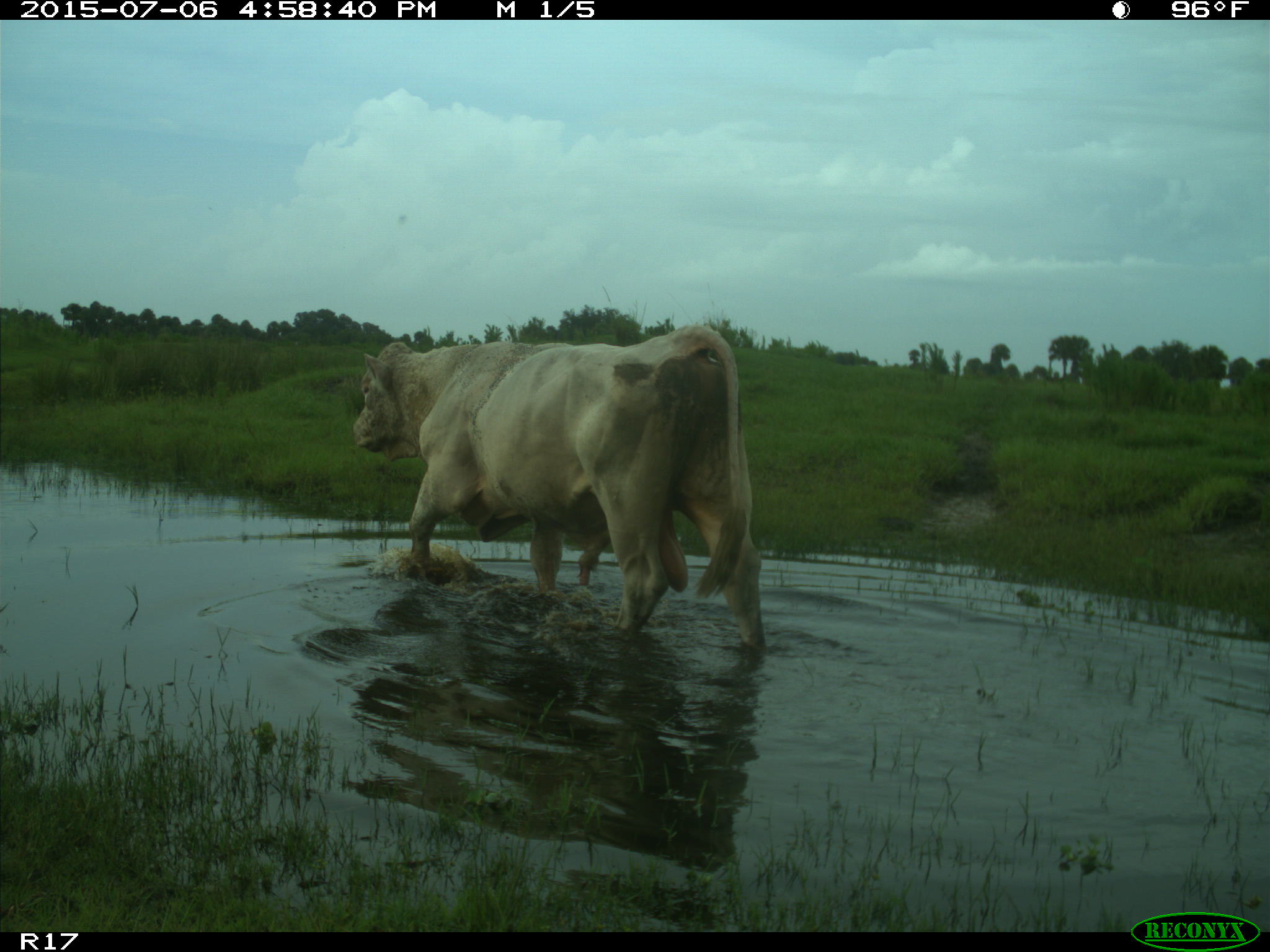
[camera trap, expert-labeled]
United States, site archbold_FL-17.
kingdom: Animalia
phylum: Chordata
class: Mammalia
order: Artiodactyla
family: Bovidae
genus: Bos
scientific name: Bos taurus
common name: domestic cow